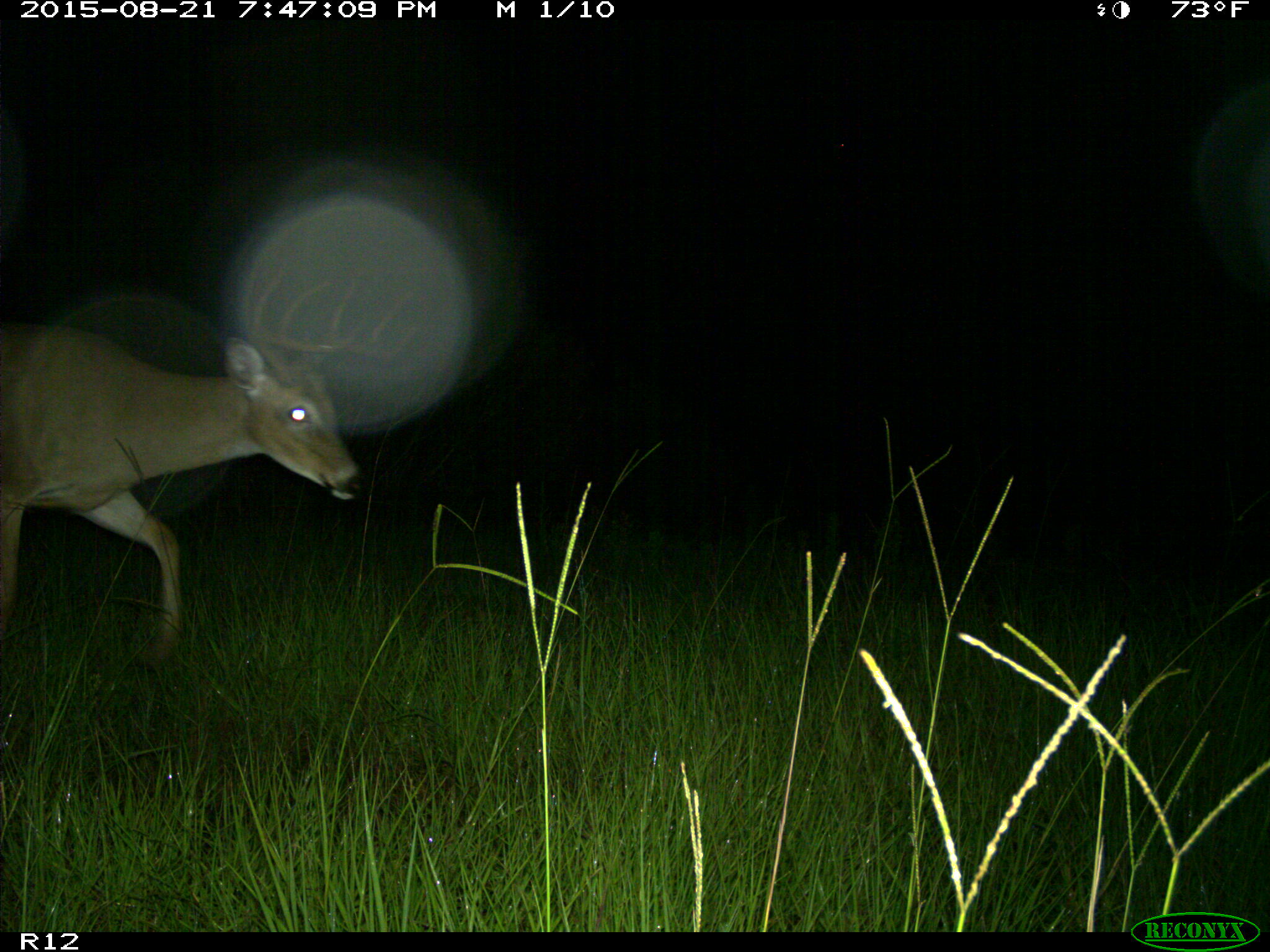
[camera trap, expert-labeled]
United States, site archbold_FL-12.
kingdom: Animalia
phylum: Chordata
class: Mammalia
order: Artiodactyla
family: Cervidae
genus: Odocoileus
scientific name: Odocoileus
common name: deer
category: unidentified deer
Unidentified deer (deer) (Odocoileus).